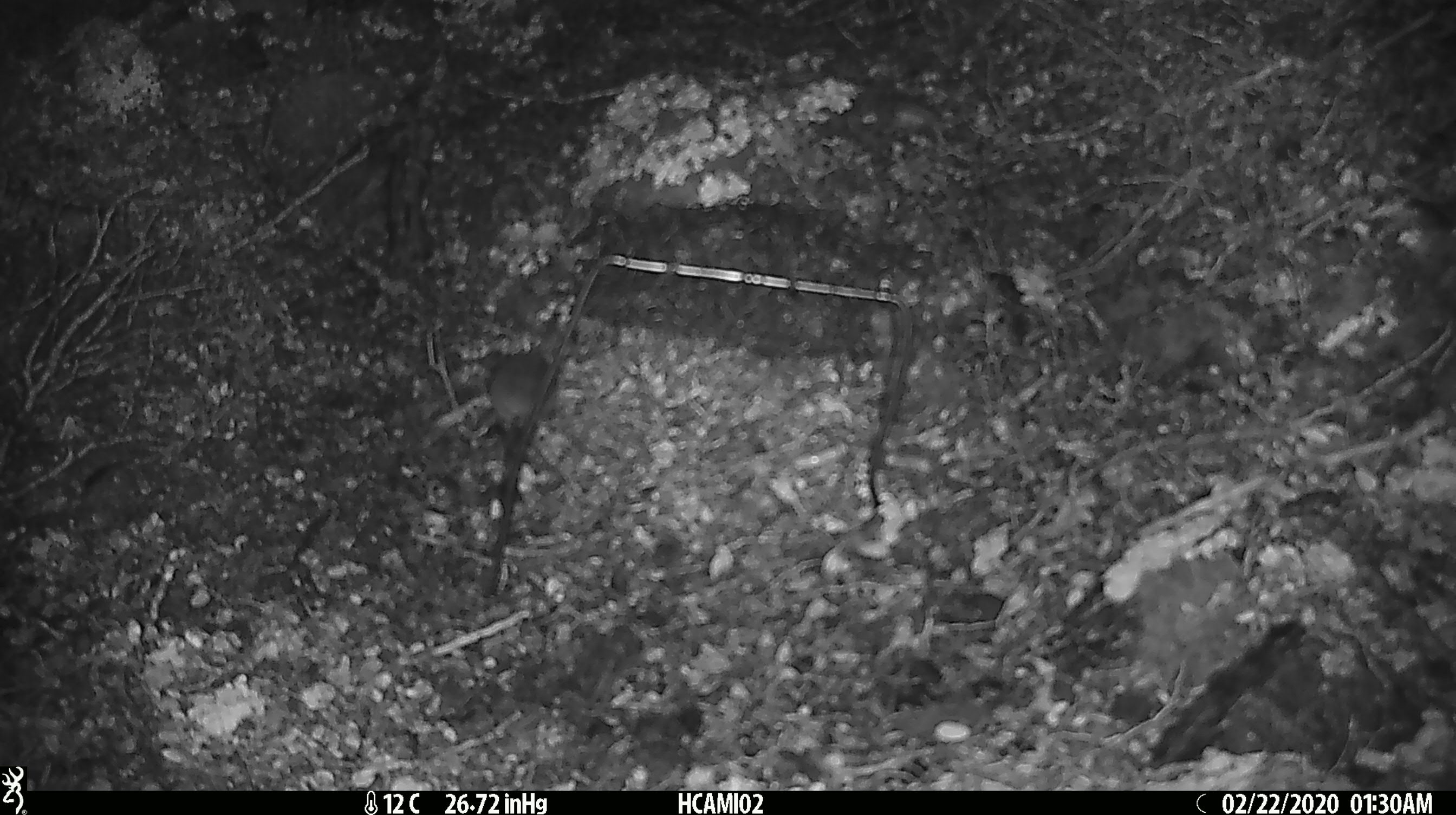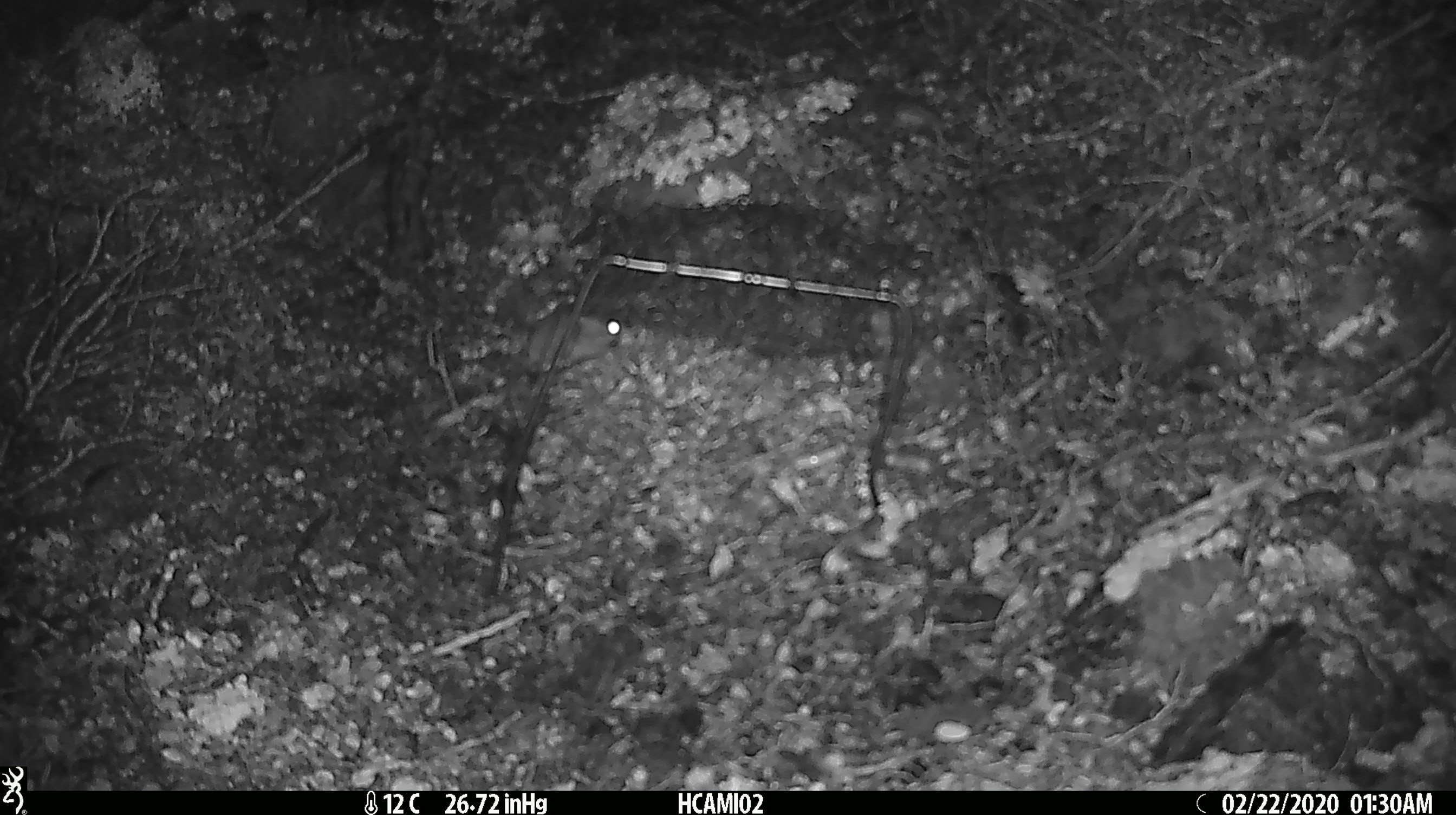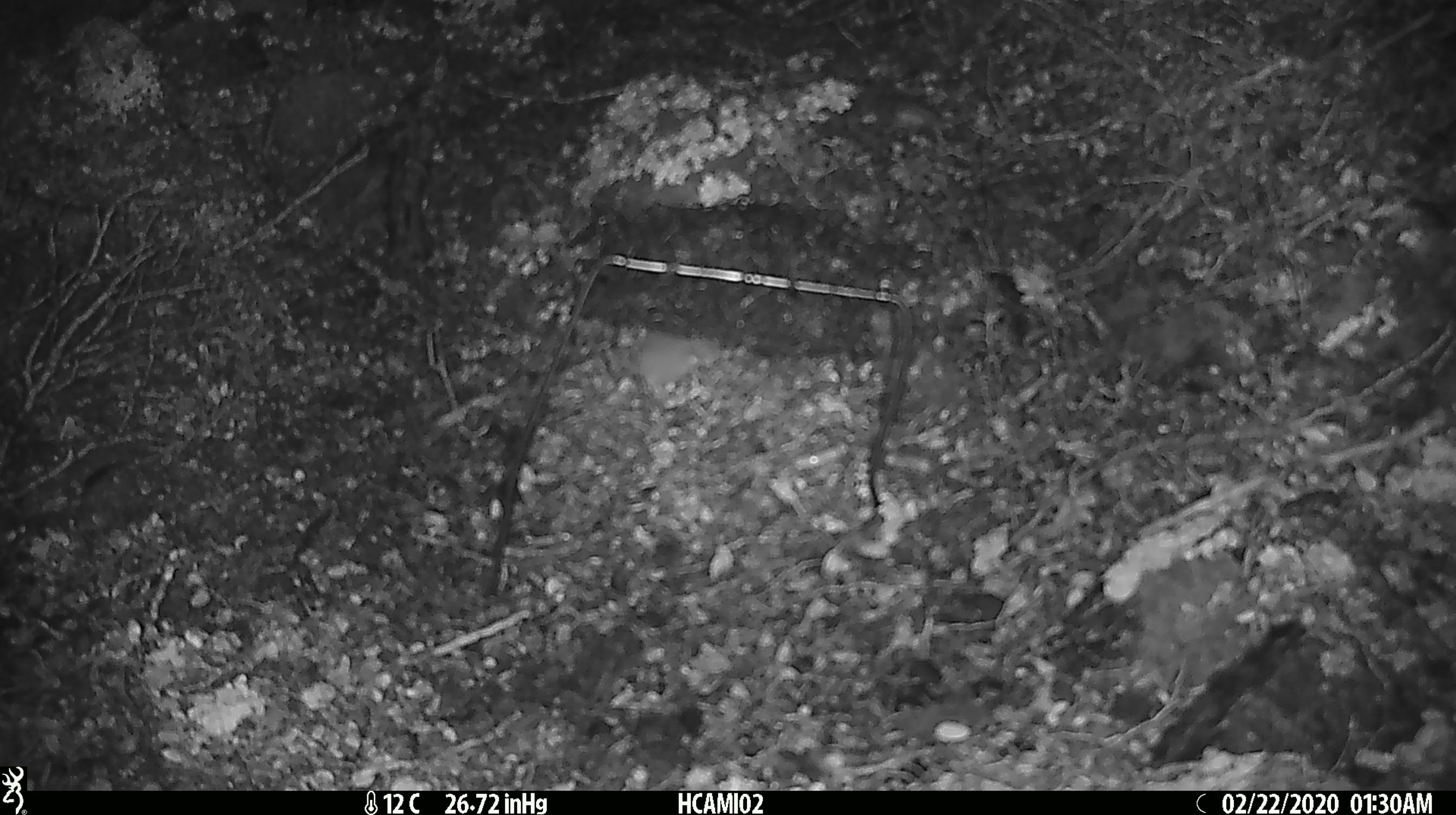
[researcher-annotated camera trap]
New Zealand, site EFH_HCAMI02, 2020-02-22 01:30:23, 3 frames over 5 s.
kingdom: Animalia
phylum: Chordata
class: Mammalia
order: Rodentia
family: Muridae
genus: Mus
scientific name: Mus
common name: mouse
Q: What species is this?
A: Mouse (Mus).